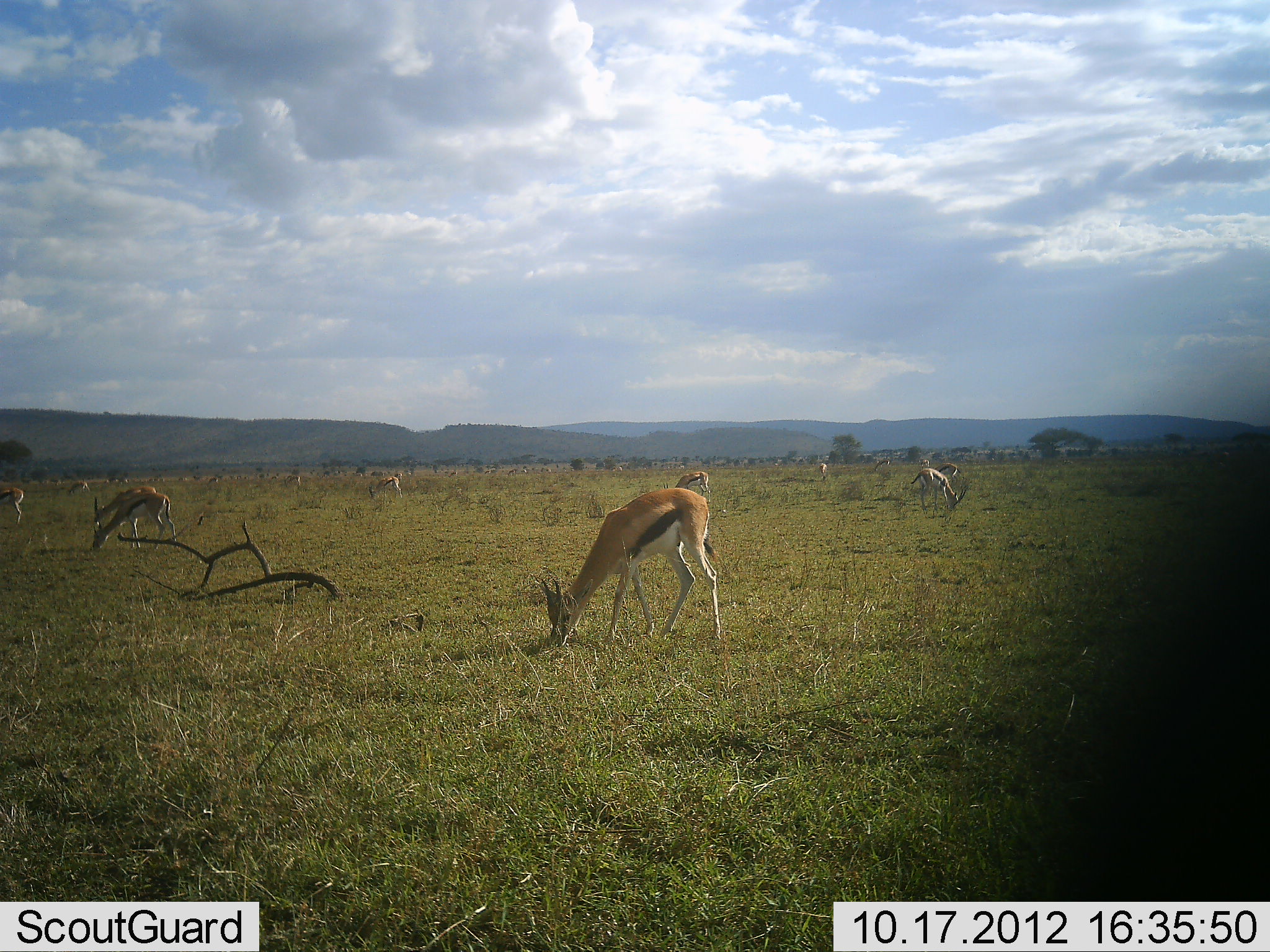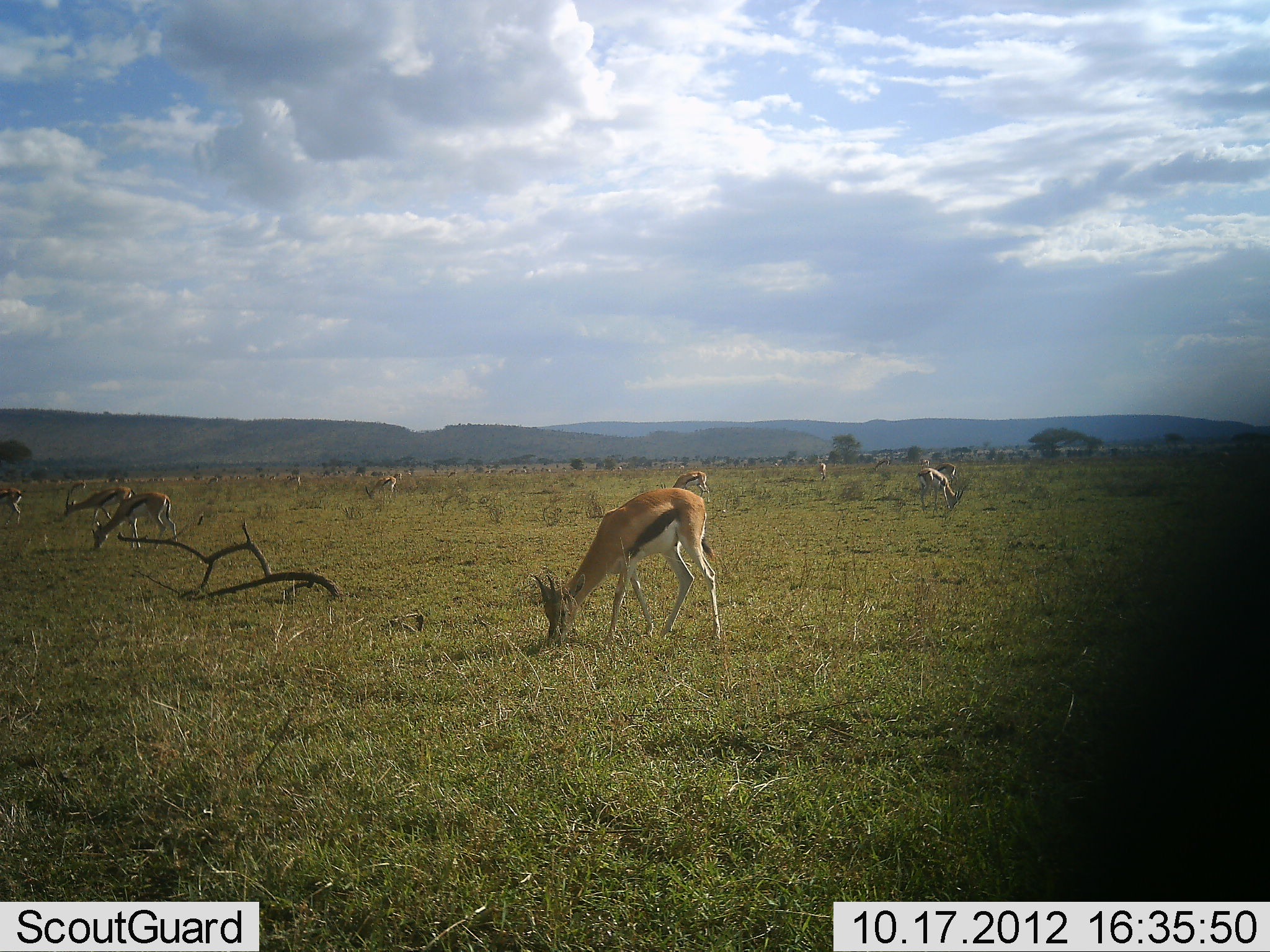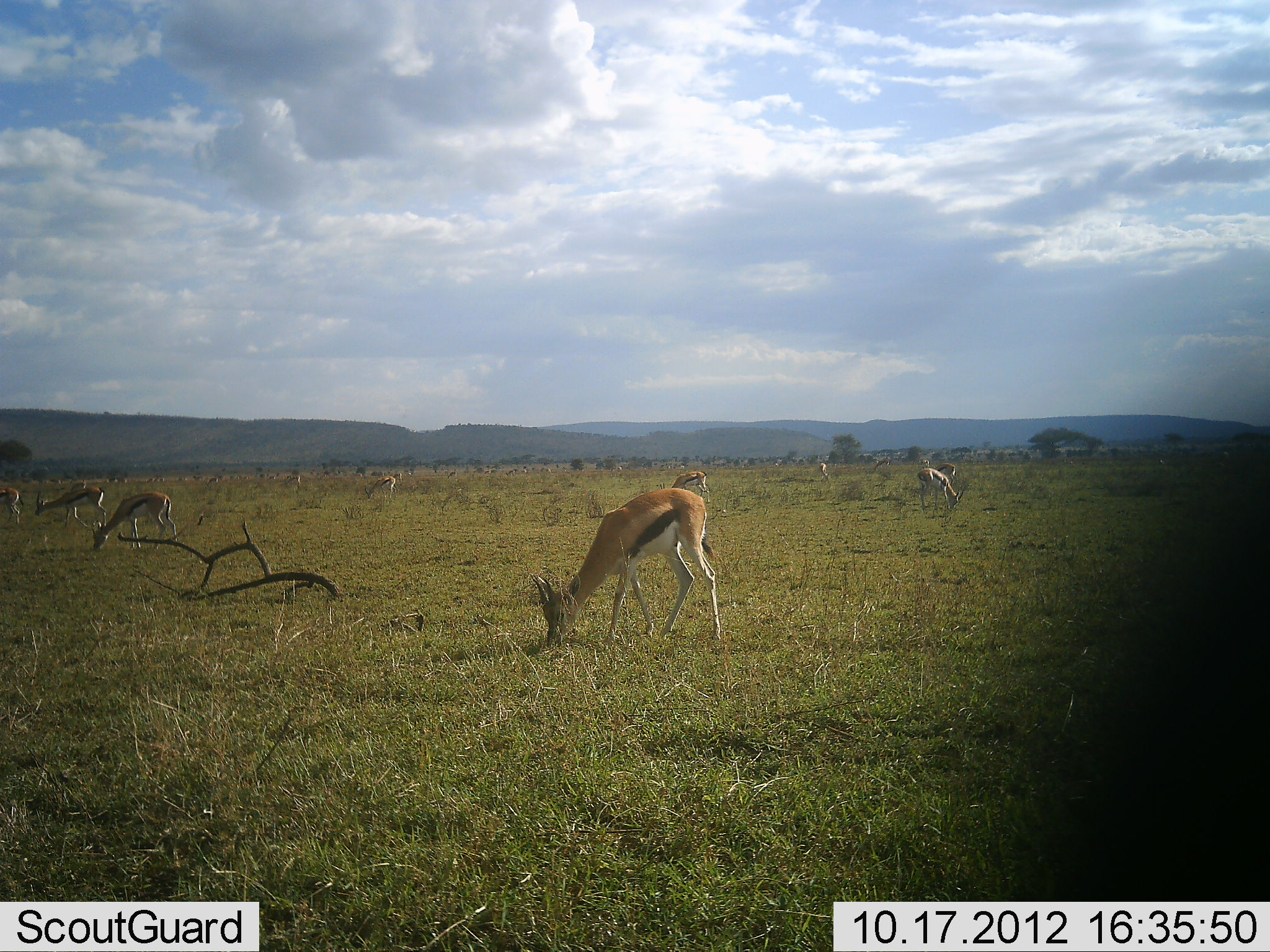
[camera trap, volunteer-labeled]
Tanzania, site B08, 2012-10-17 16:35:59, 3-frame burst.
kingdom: Animalia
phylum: Chordata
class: Mammalia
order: Artiodactyla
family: Bovidae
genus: Eudorcas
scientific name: Eudorcas thomsonii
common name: thomson's gazelle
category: gazellethomsons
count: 10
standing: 30%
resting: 0%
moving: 10%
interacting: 0%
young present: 0%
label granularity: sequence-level